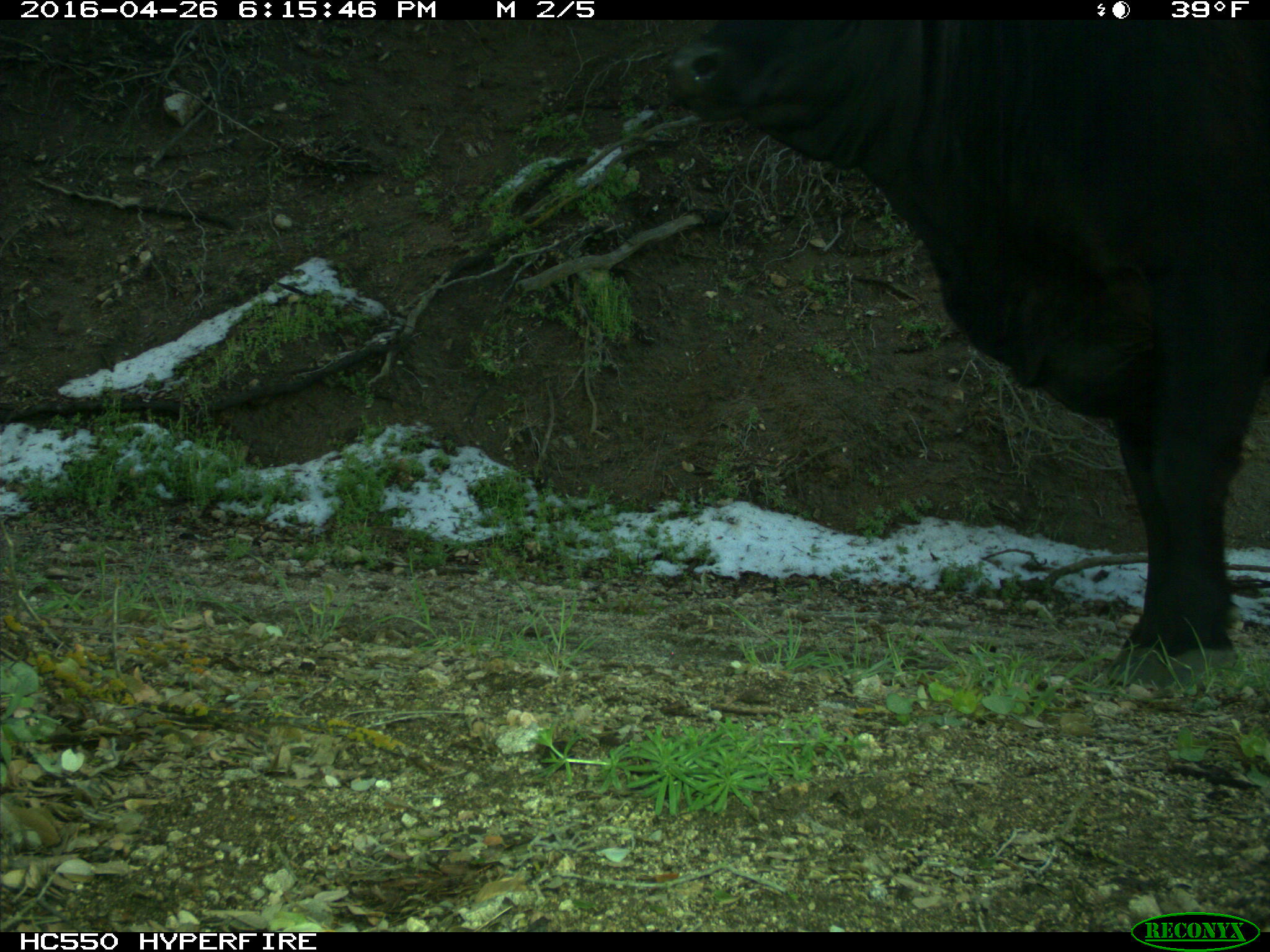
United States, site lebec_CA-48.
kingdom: Animalia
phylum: Chordata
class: Mammalia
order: Artiodactyla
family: Bovidae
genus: Bos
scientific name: Bos taurus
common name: domestic cow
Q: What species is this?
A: Bos taurus (domestic cow).